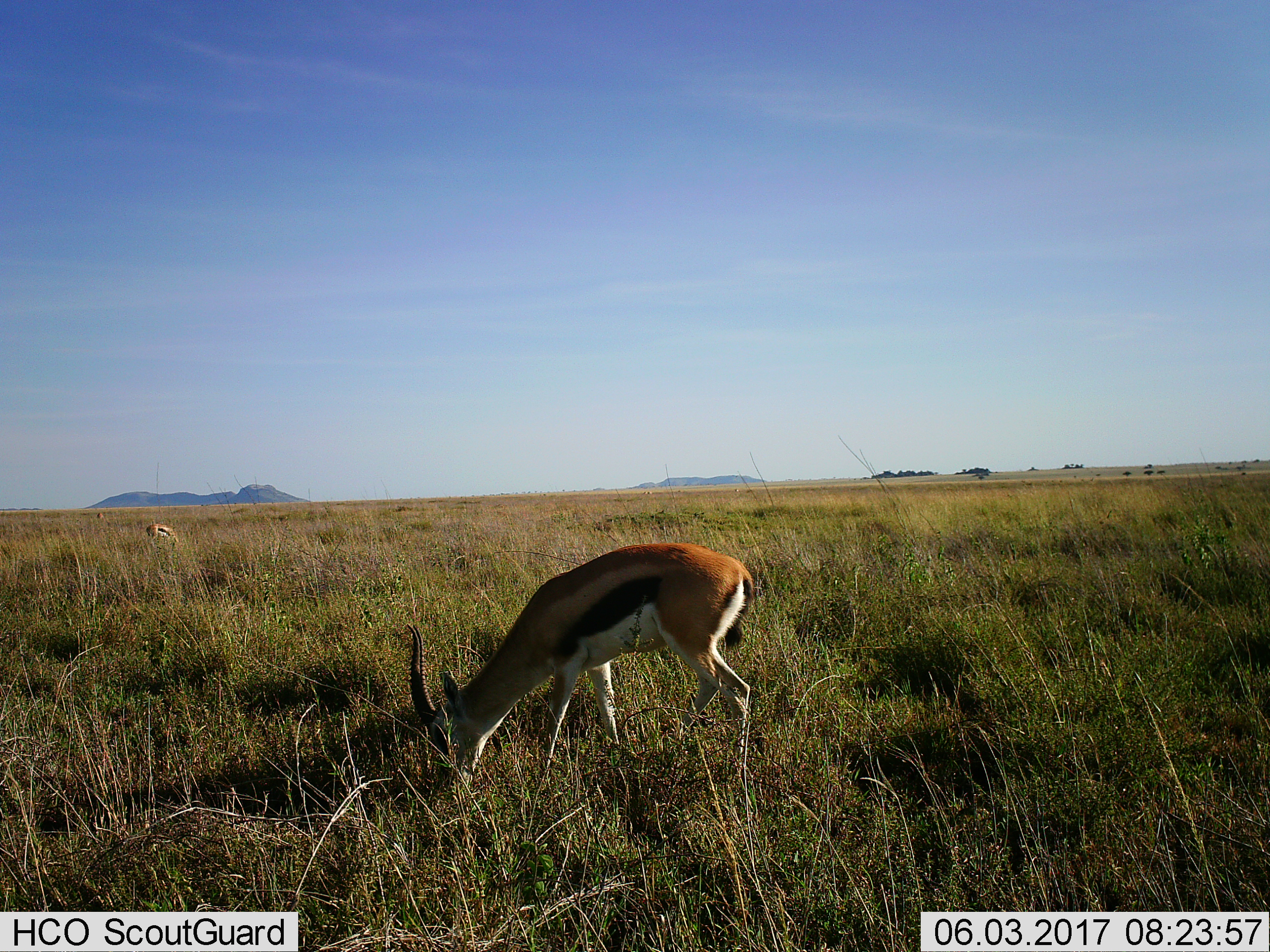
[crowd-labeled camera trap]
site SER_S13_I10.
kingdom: Animalia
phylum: Chordata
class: Mammalia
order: Artiodactyla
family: Bovidae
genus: Eudorcas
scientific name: Eudorcas thomsonii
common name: thomson's gazelle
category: gazellethomsons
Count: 2.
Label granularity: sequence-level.